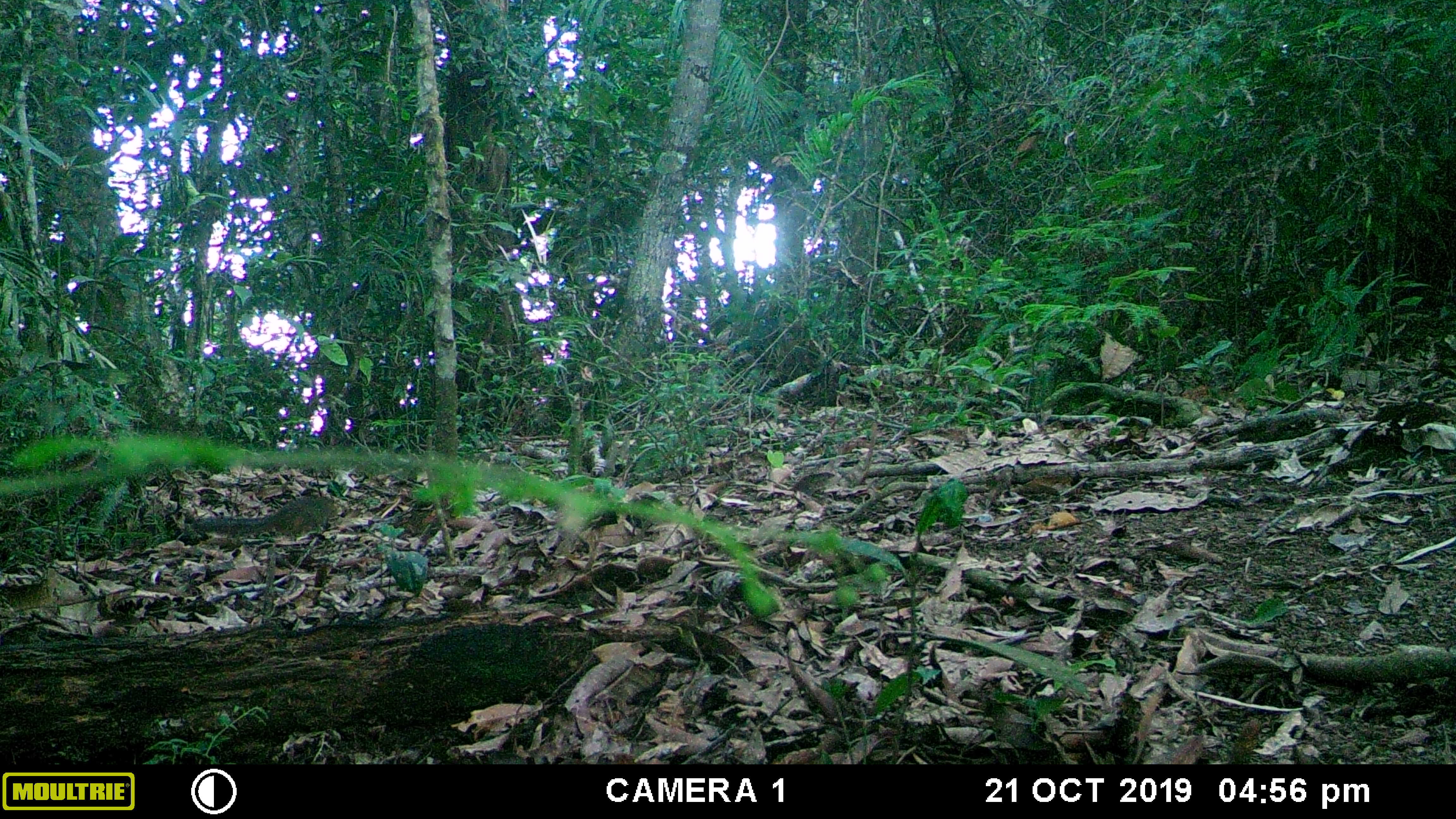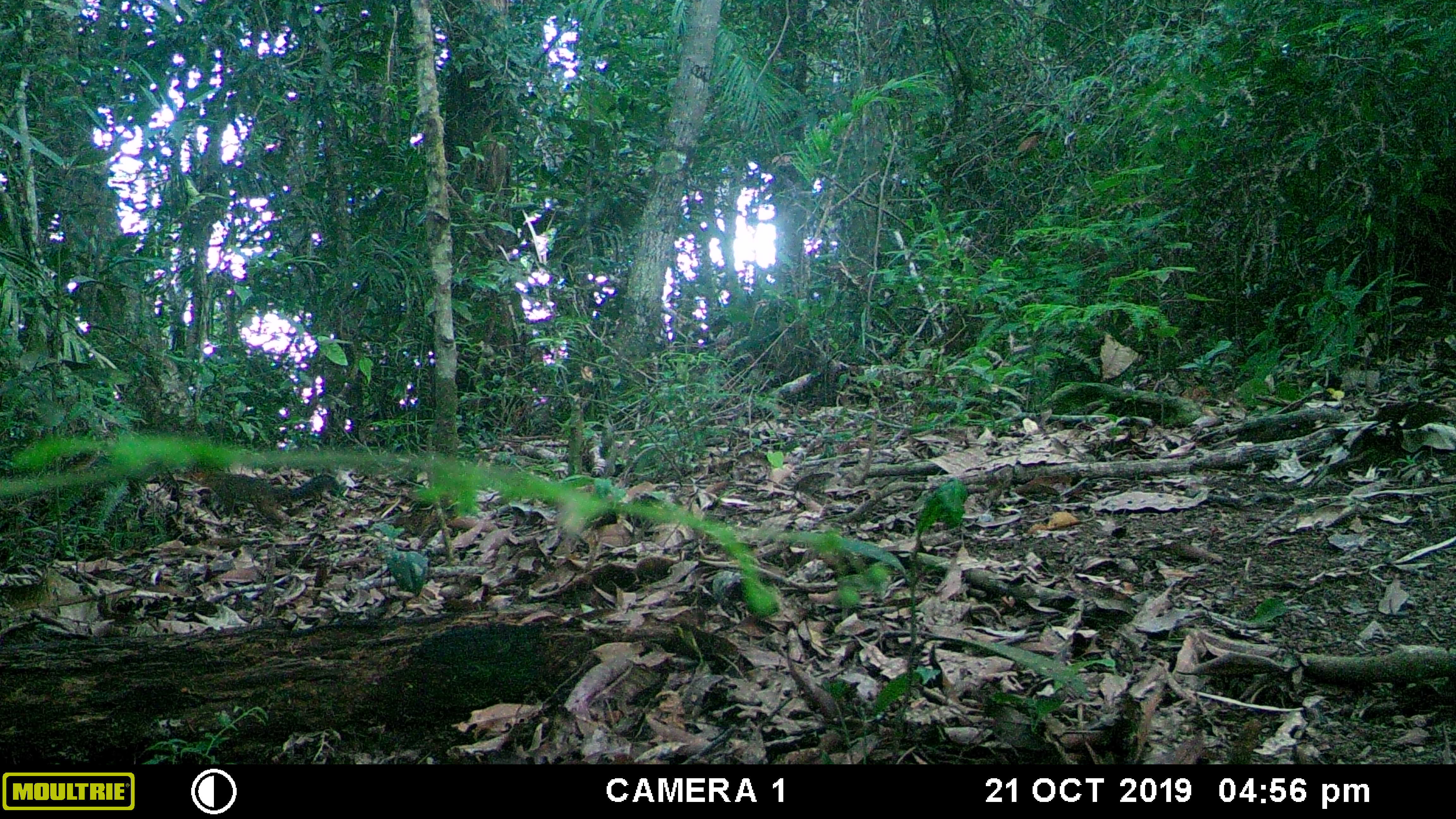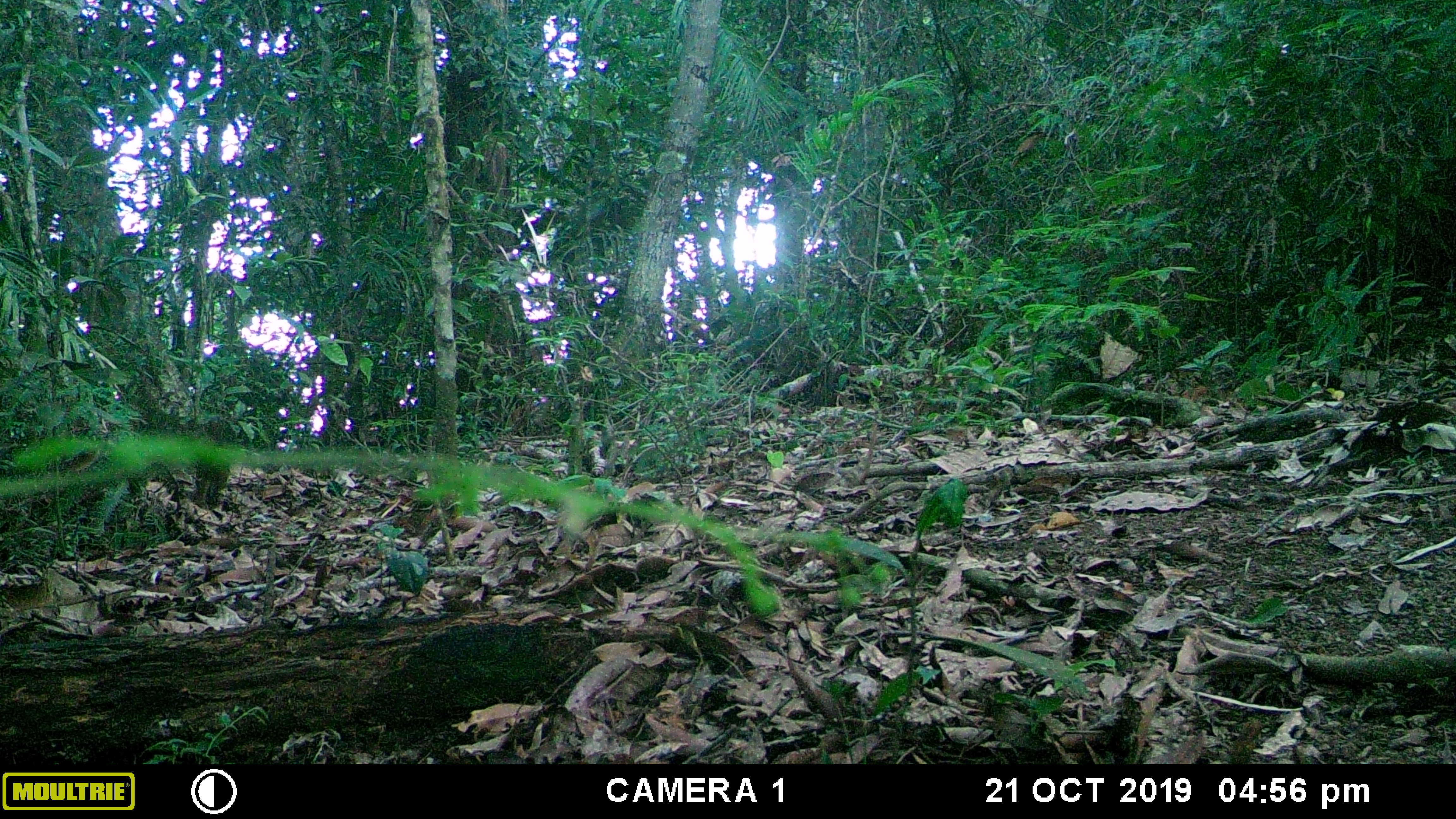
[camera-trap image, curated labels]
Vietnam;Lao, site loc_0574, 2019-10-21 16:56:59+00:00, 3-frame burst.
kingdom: Animalia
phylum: Chordata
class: Mammalia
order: Rodentia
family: Sciuridae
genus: Dremomys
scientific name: Dremomys rufigenis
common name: red-cheeked squirrel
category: red cheeked squirrel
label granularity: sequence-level